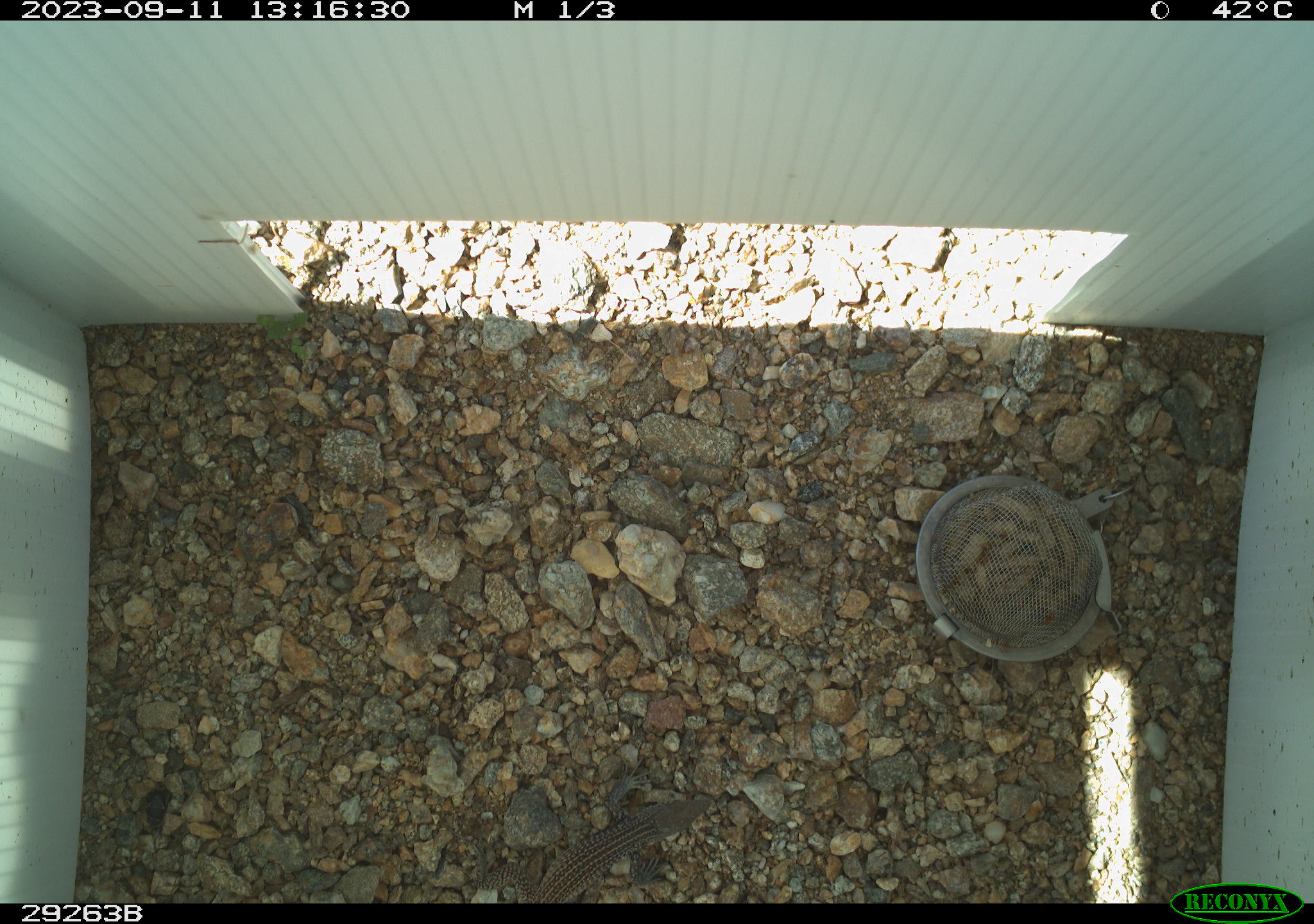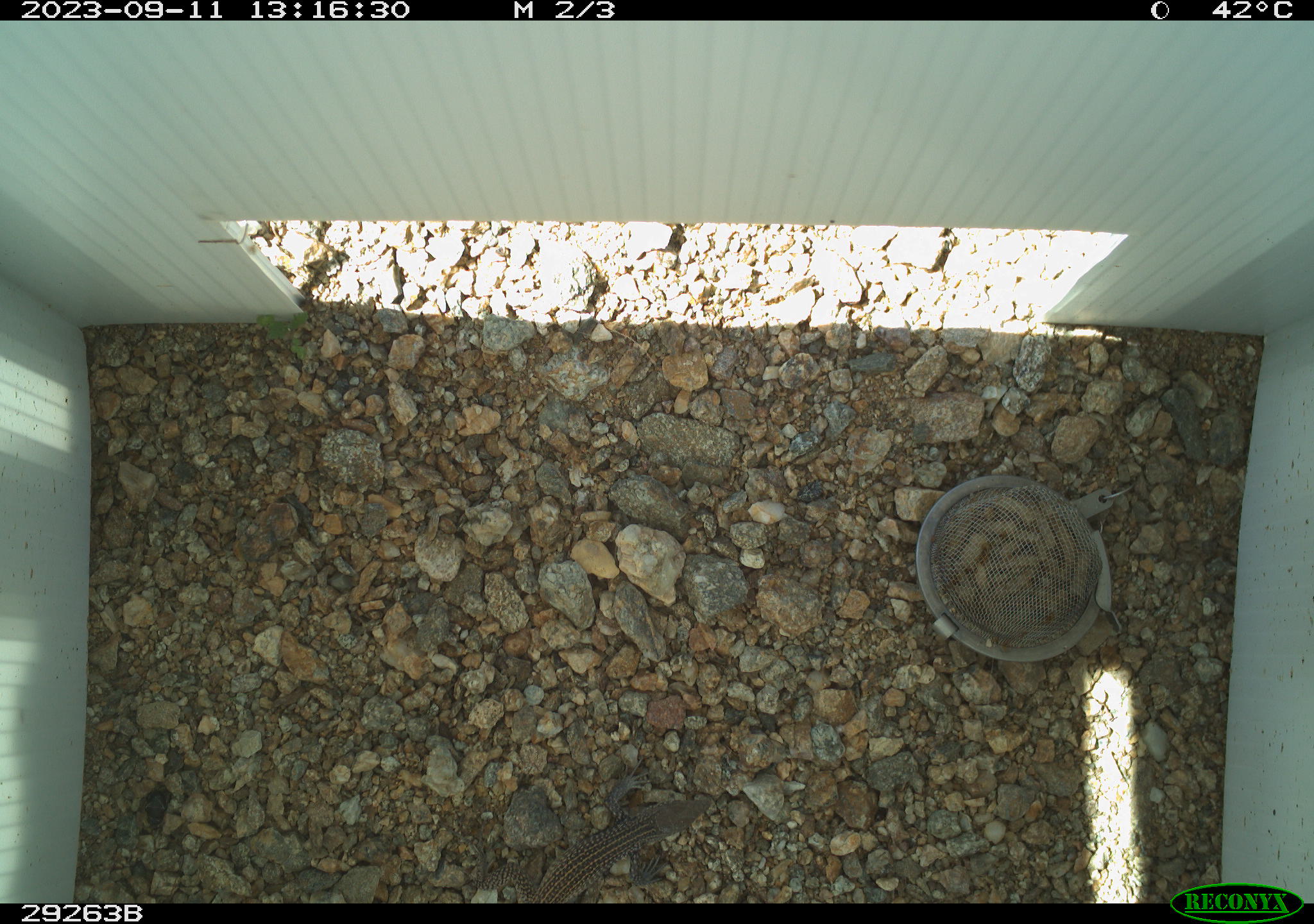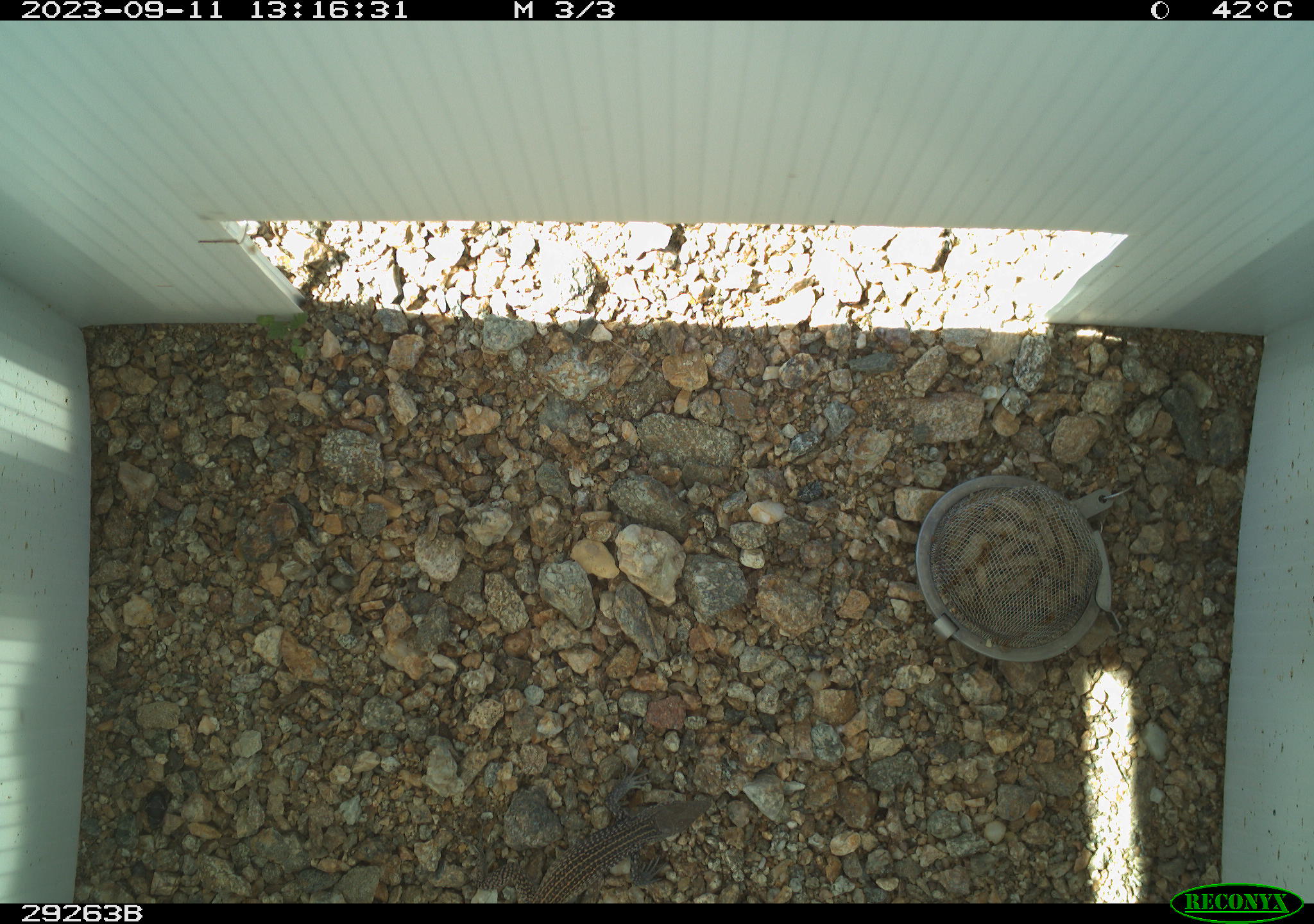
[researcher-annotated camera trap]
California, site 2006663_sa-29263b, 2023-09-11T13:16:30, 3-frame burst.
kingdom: Animalia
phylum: Chordata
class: Mammalia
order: Rodentia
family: Heteromyidae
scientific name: Heteromyidae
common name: kangaroo rats and pocket mice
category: heteromyidae family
Heteromyidae family (kangaroo rats and pocket mice) (Heteromyidae).